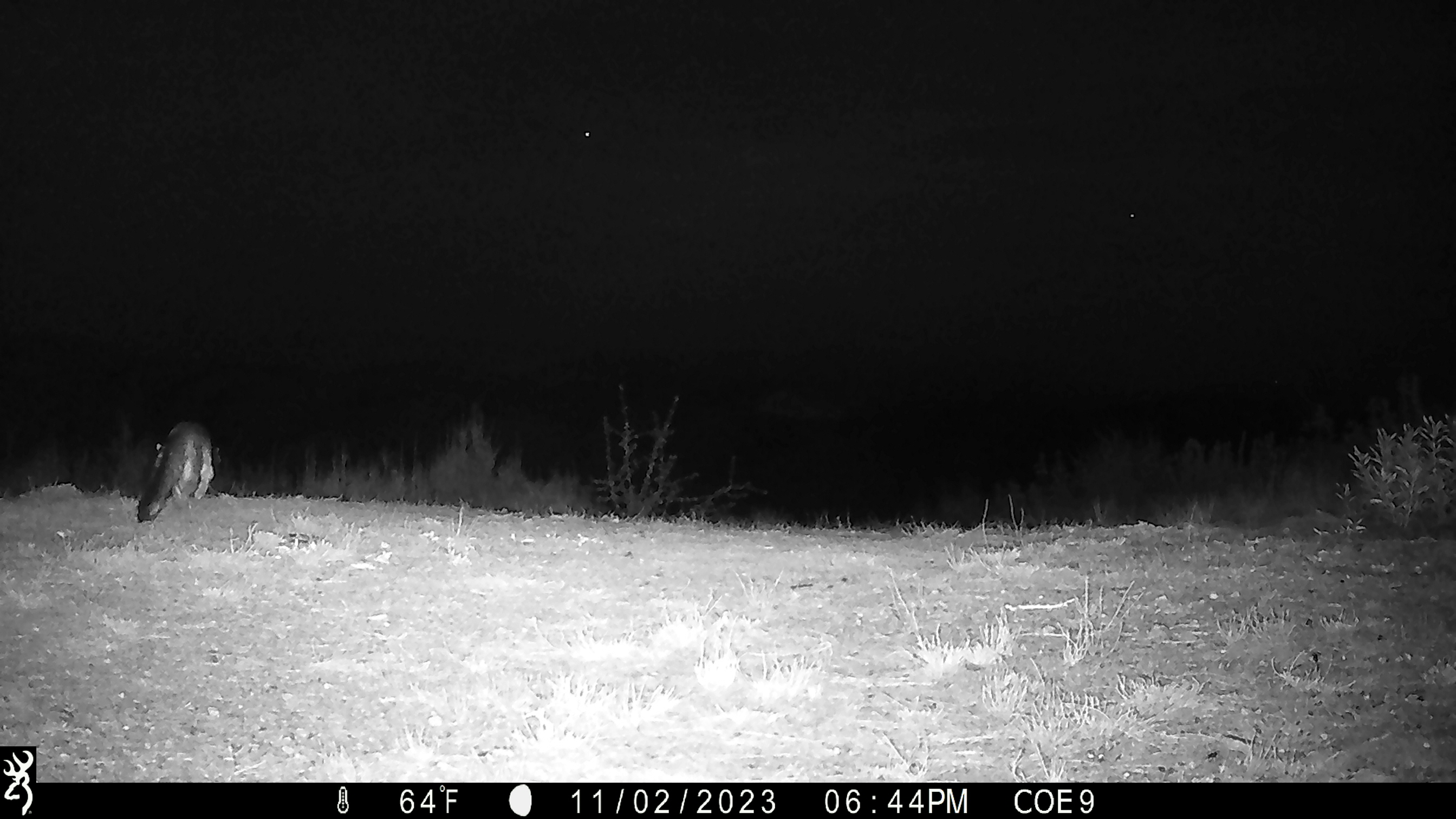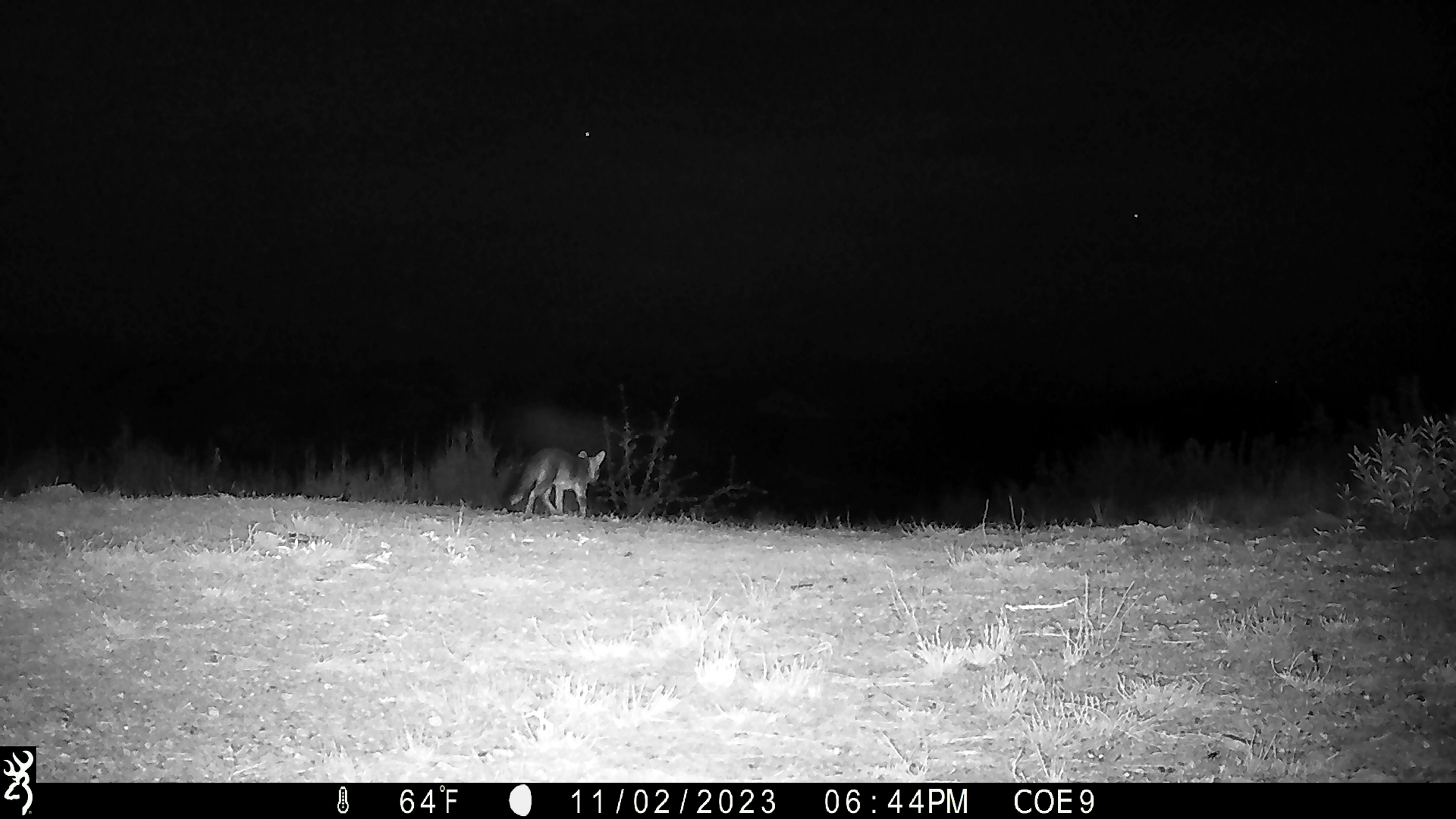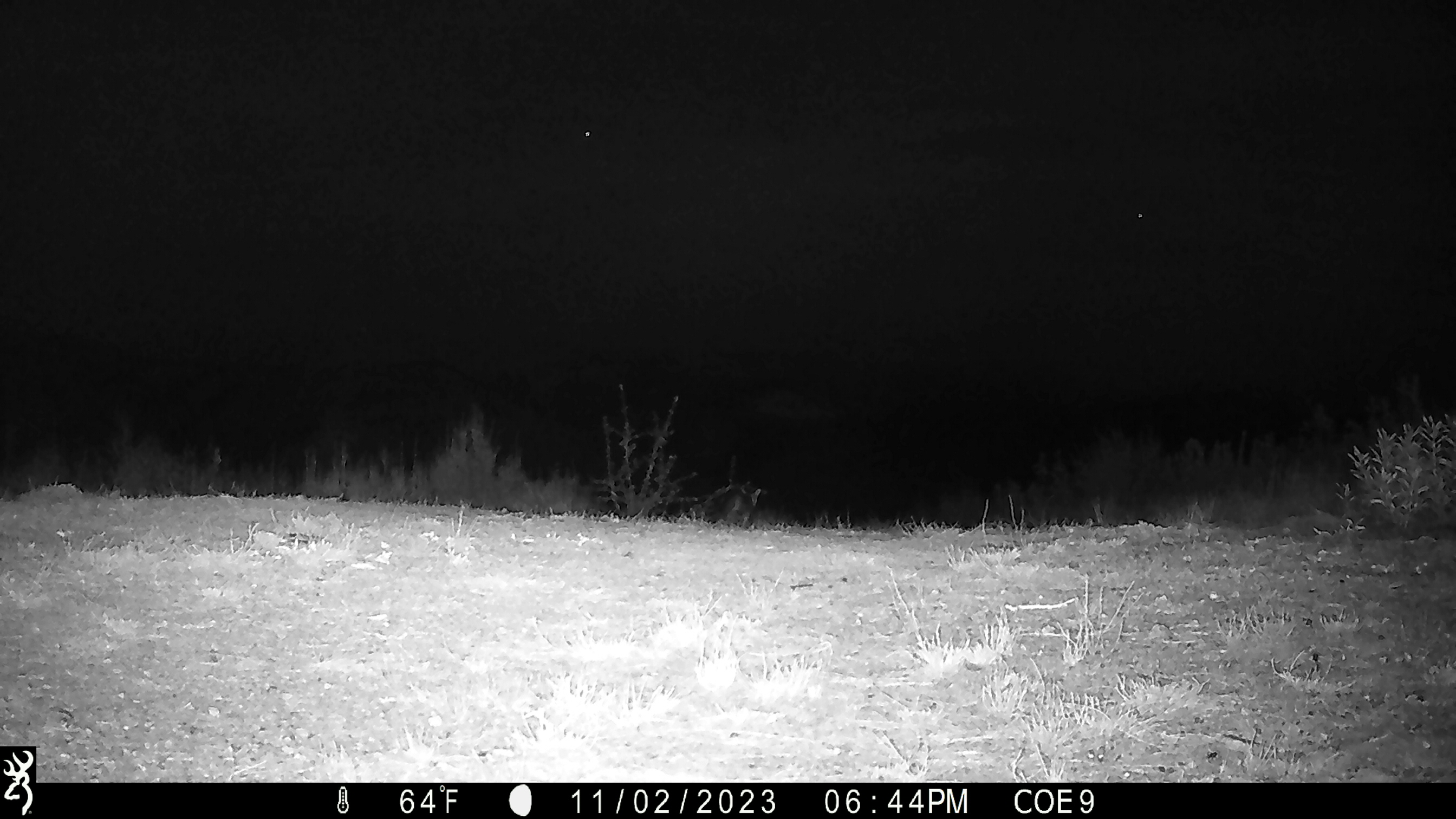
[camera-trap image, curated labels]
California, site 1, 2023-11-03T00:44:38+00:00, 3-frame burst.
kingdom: Animalia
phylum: Chordata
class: Mammalia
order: Carnivora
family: Canidae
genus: Urocyon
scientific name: Urocyon cinereoargenteus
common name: gray fox